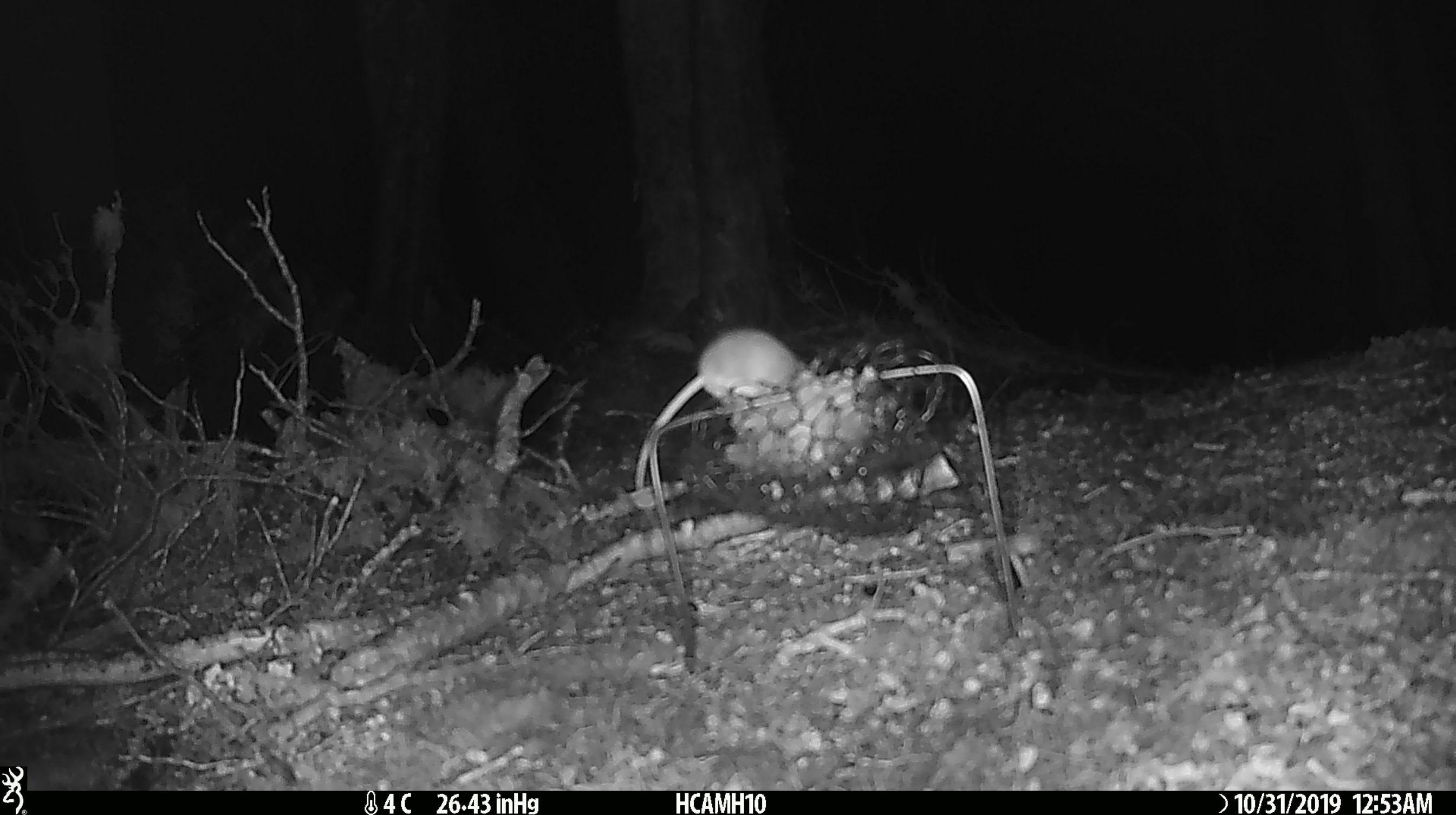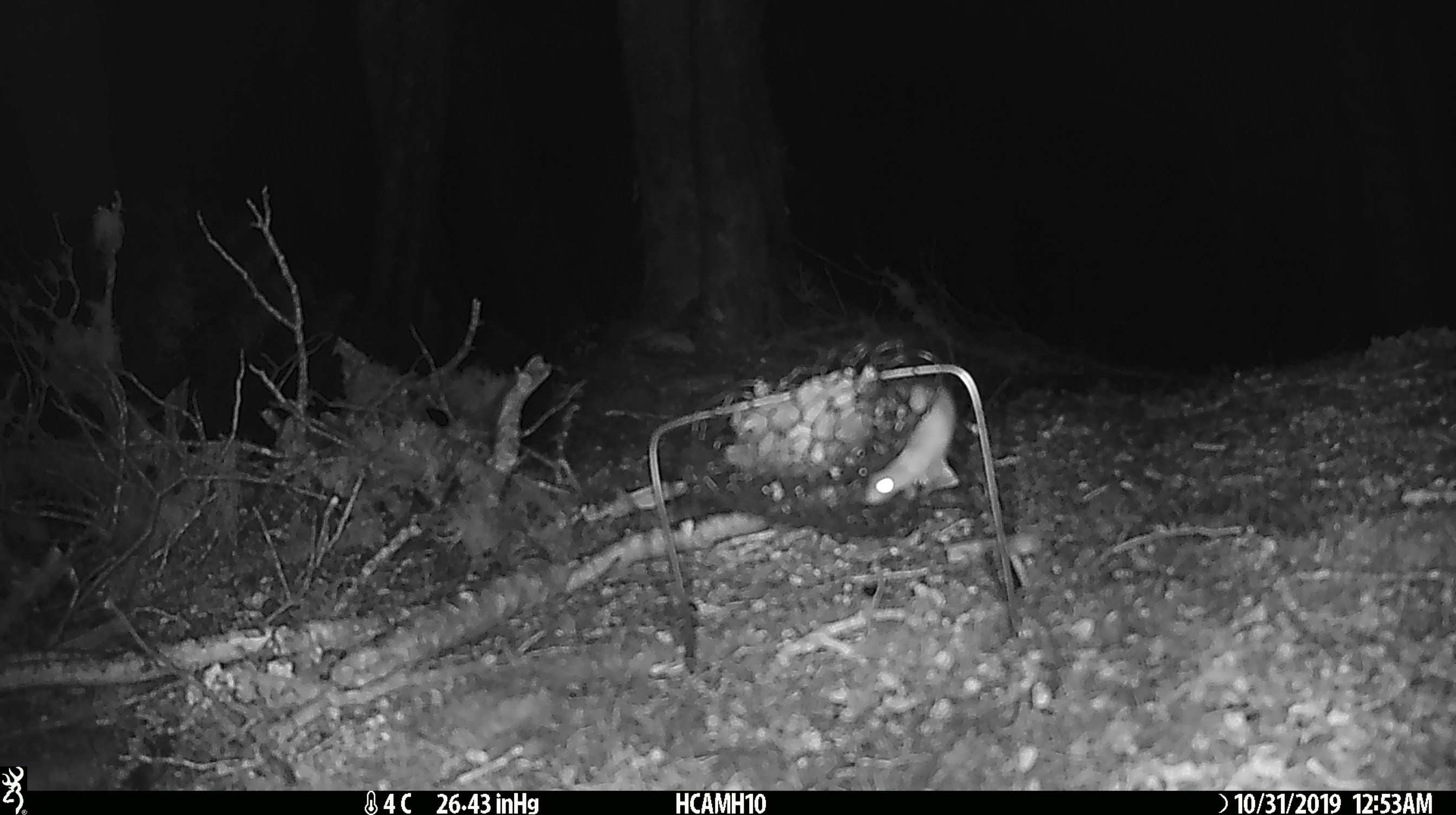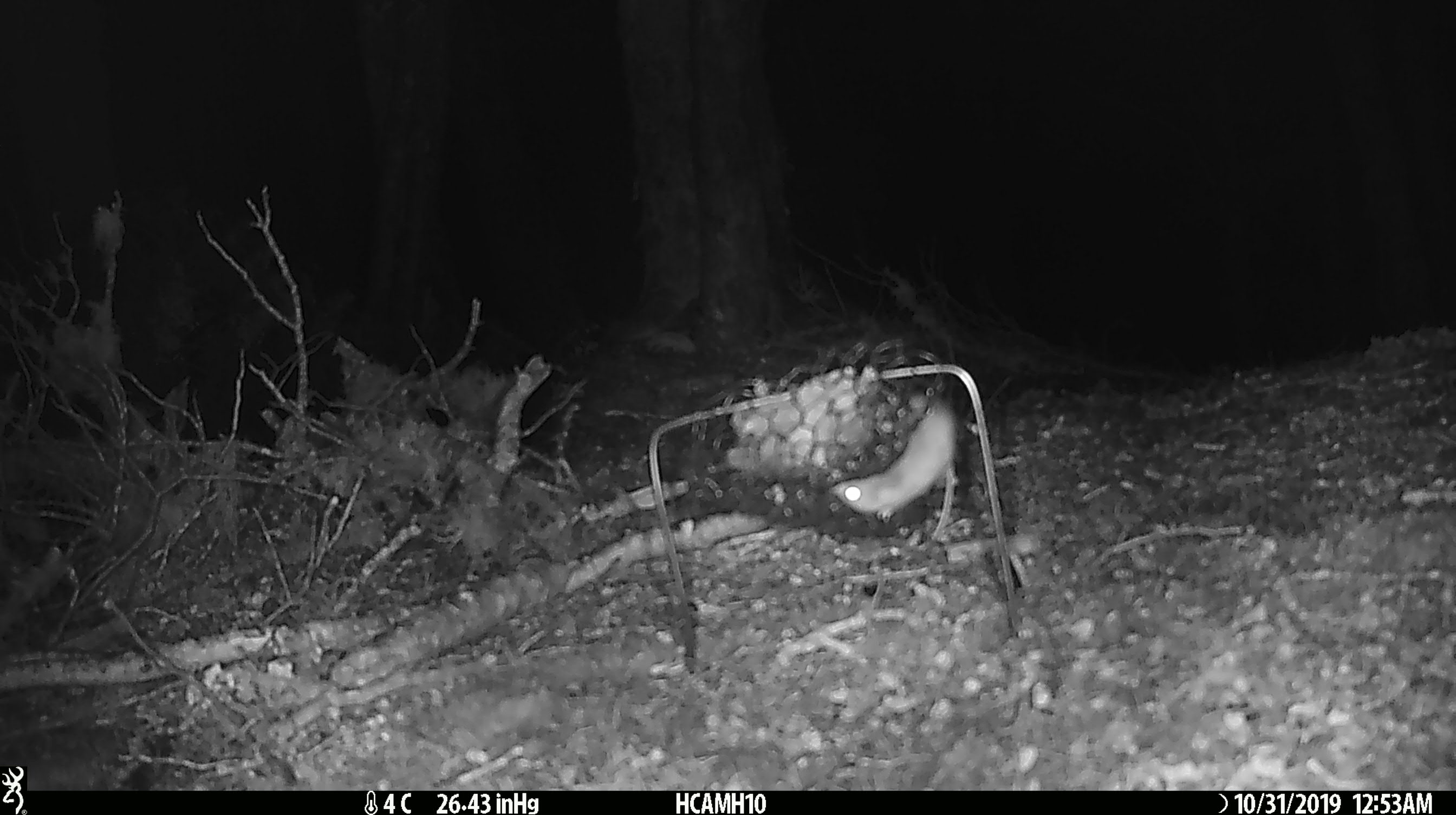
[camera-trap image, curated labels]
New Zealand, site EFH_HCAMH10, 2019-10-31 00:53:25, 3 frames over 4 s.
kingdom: Animalia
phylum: Chordata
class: Mammalia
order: Rodentia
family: Muridae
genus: Mus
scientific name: Mus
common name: mouse